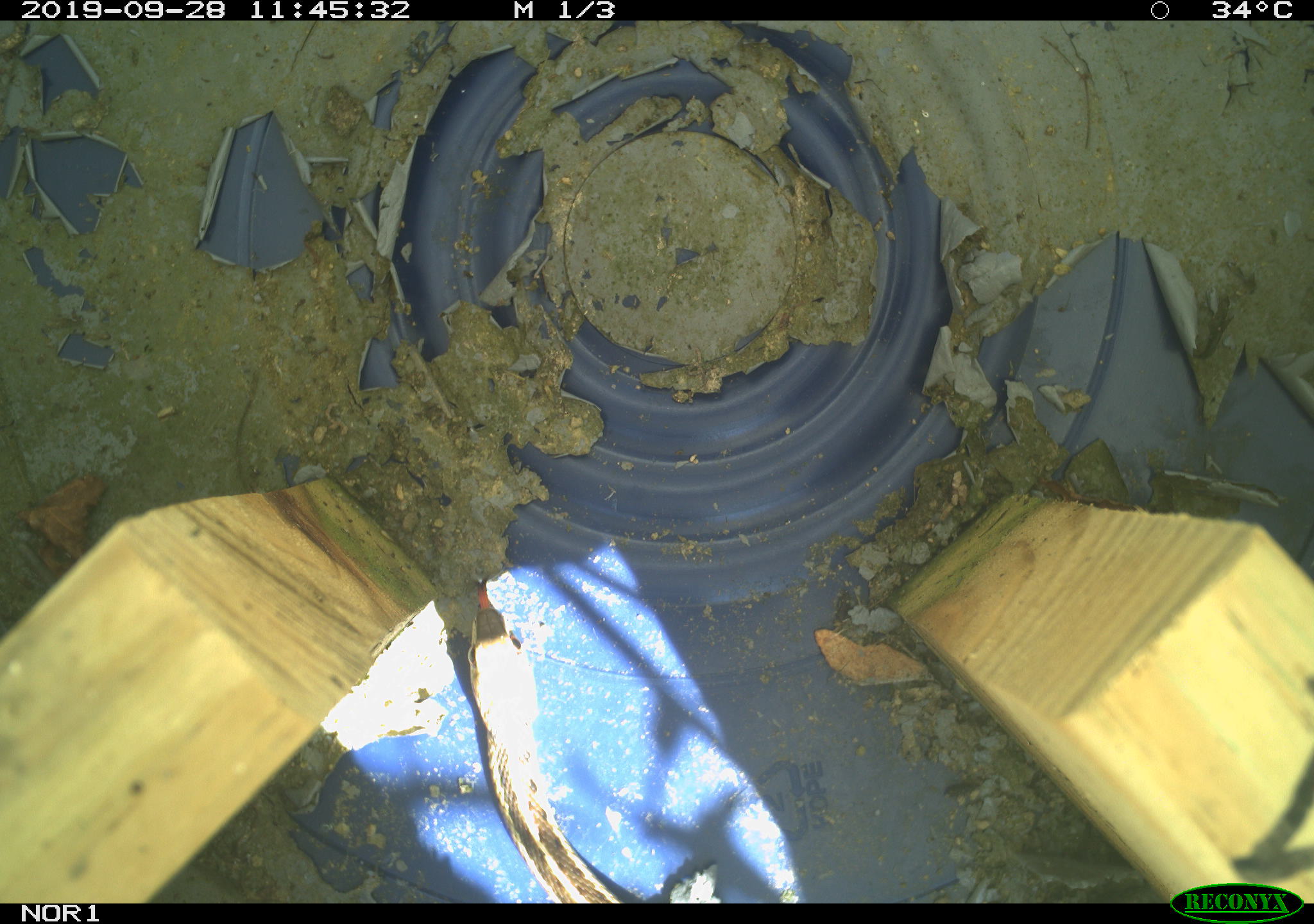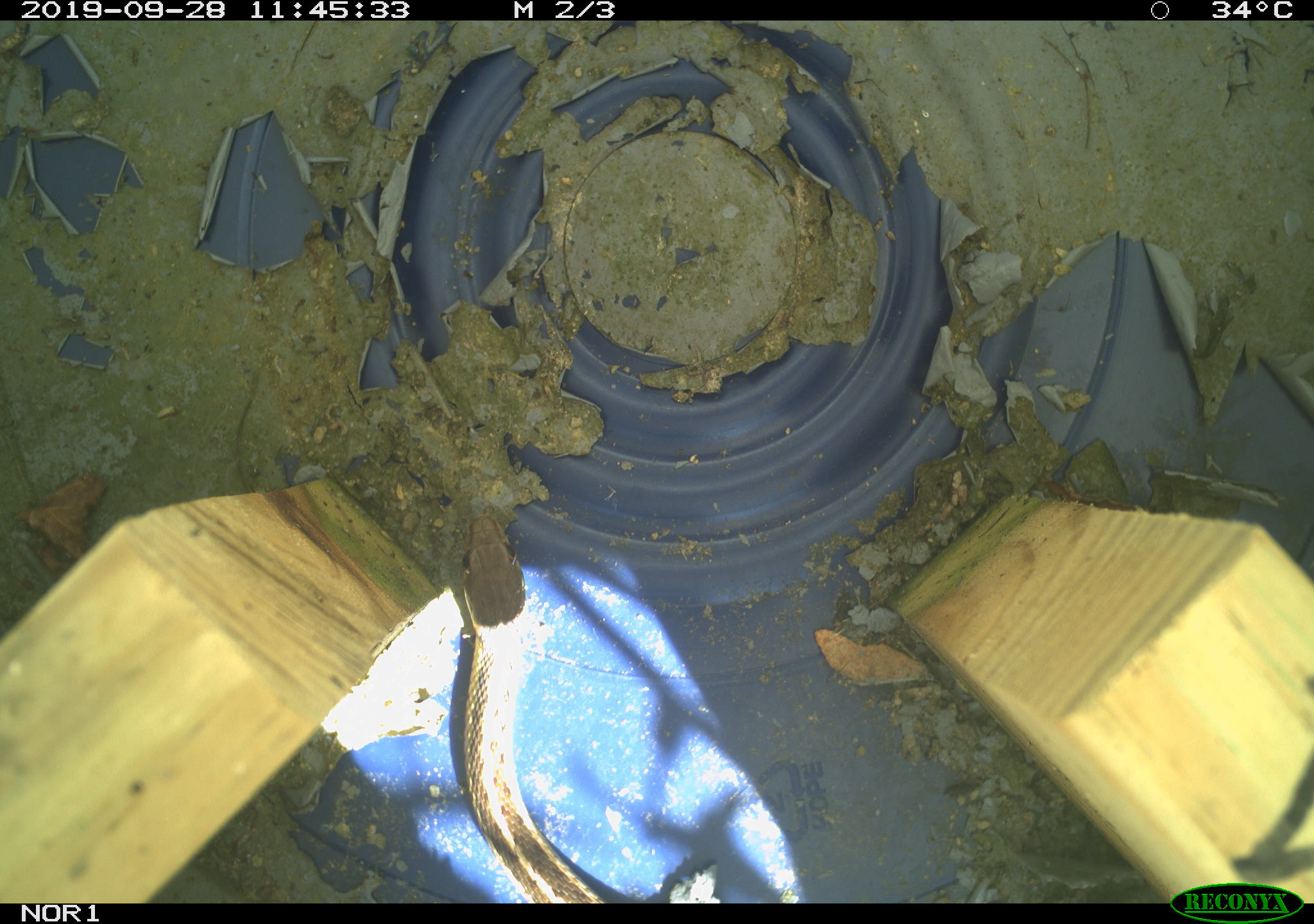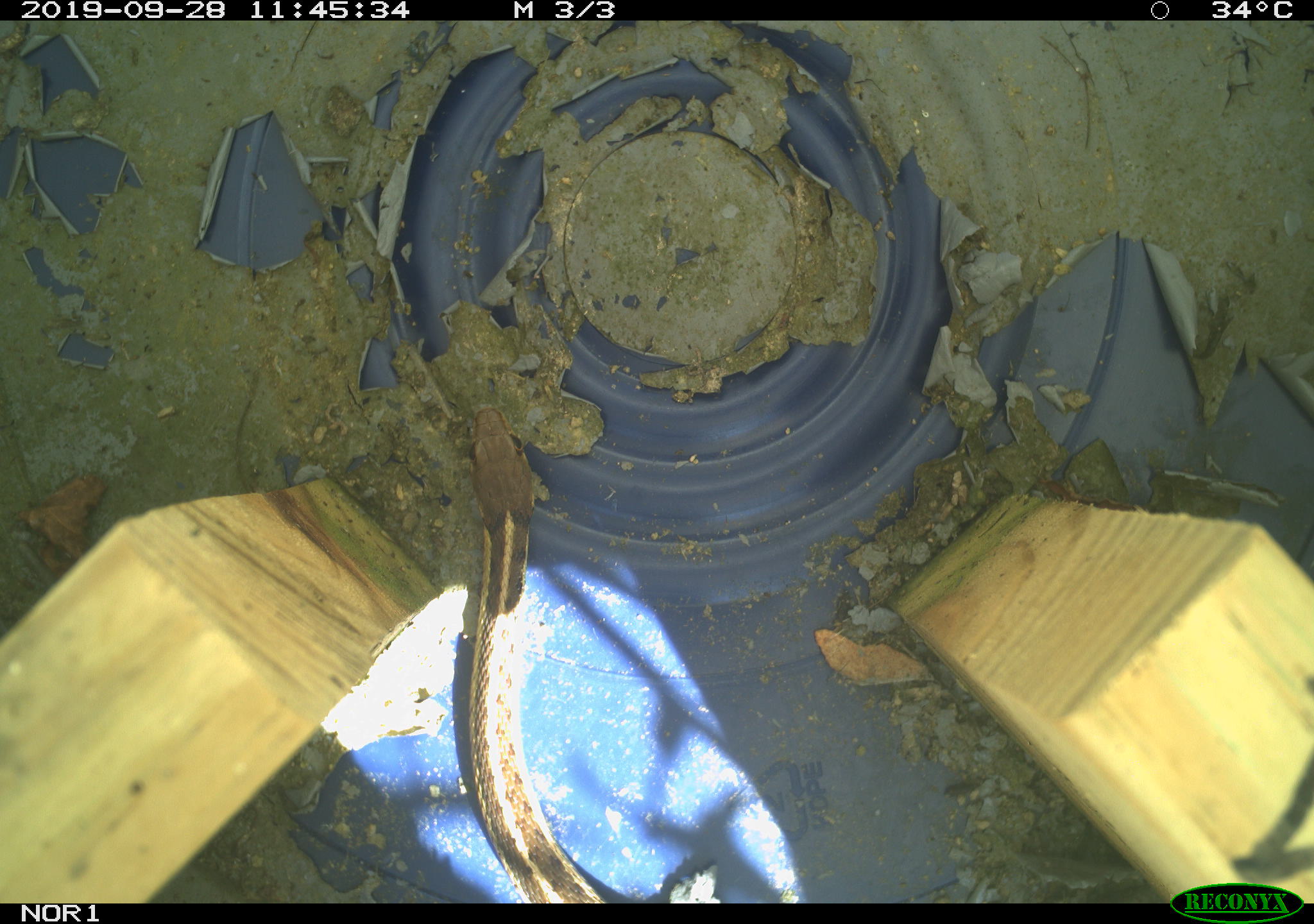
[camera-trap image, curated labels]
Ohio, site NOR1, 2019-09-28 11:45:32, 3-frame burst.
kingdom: Animalia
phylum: Chordata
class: Reptilia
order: Squamata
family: Colubridae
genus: Thamnophis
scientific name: Thamnophis sirtalis sirtalis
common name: eastern gartersnake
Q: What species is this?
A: Eastern gartersnake (Thamnophis sirtalis sirtalis).